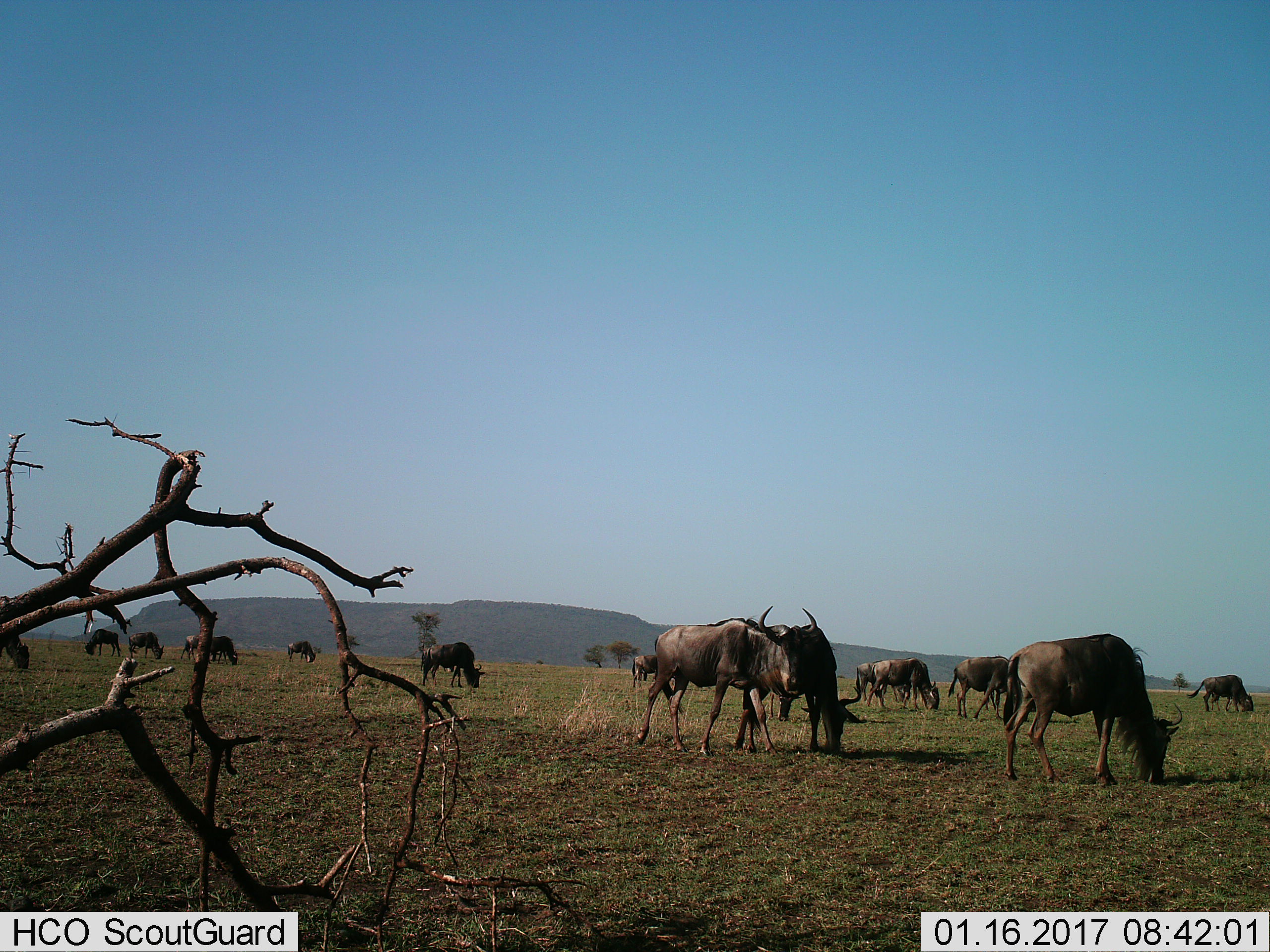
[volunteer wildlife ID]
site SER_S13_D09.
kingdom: Animalia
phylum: Chordata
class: Mammalia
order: Artiodactyla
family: Bovidae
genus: Connochaetes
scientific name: Connochaetes taurinus taurinus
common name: blue wildebeest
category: wildebeestblue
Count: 11-50.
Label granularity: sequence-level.